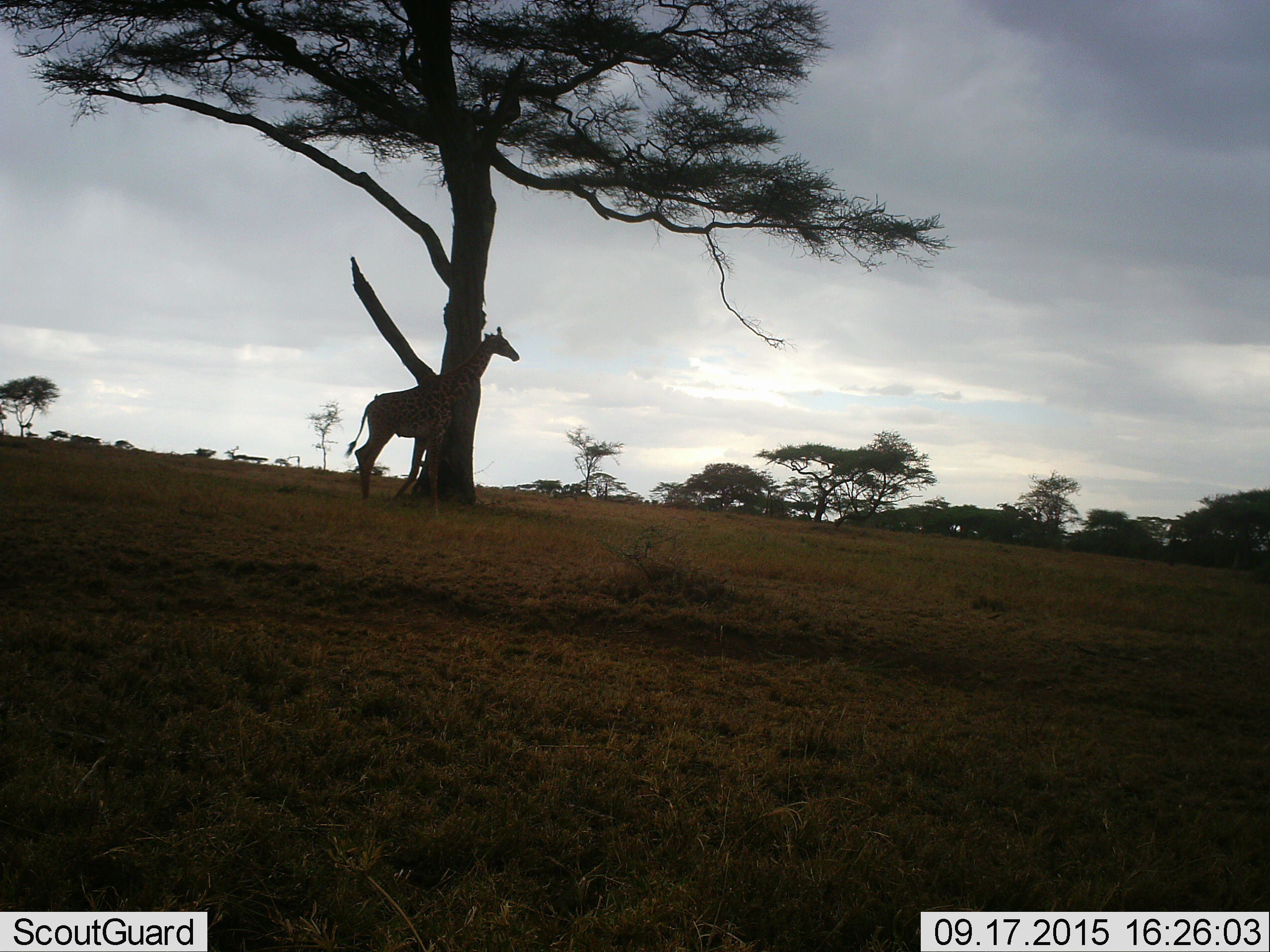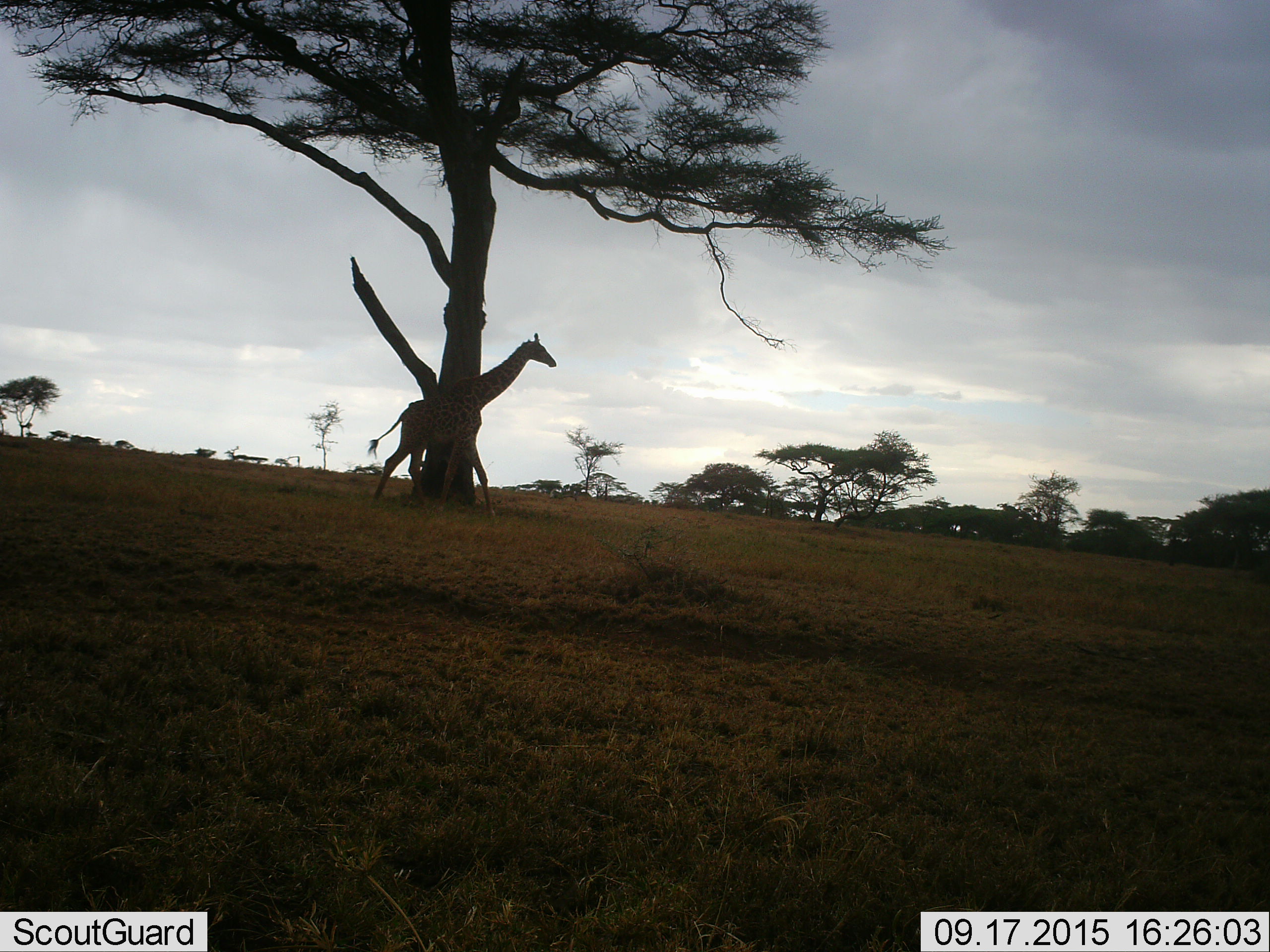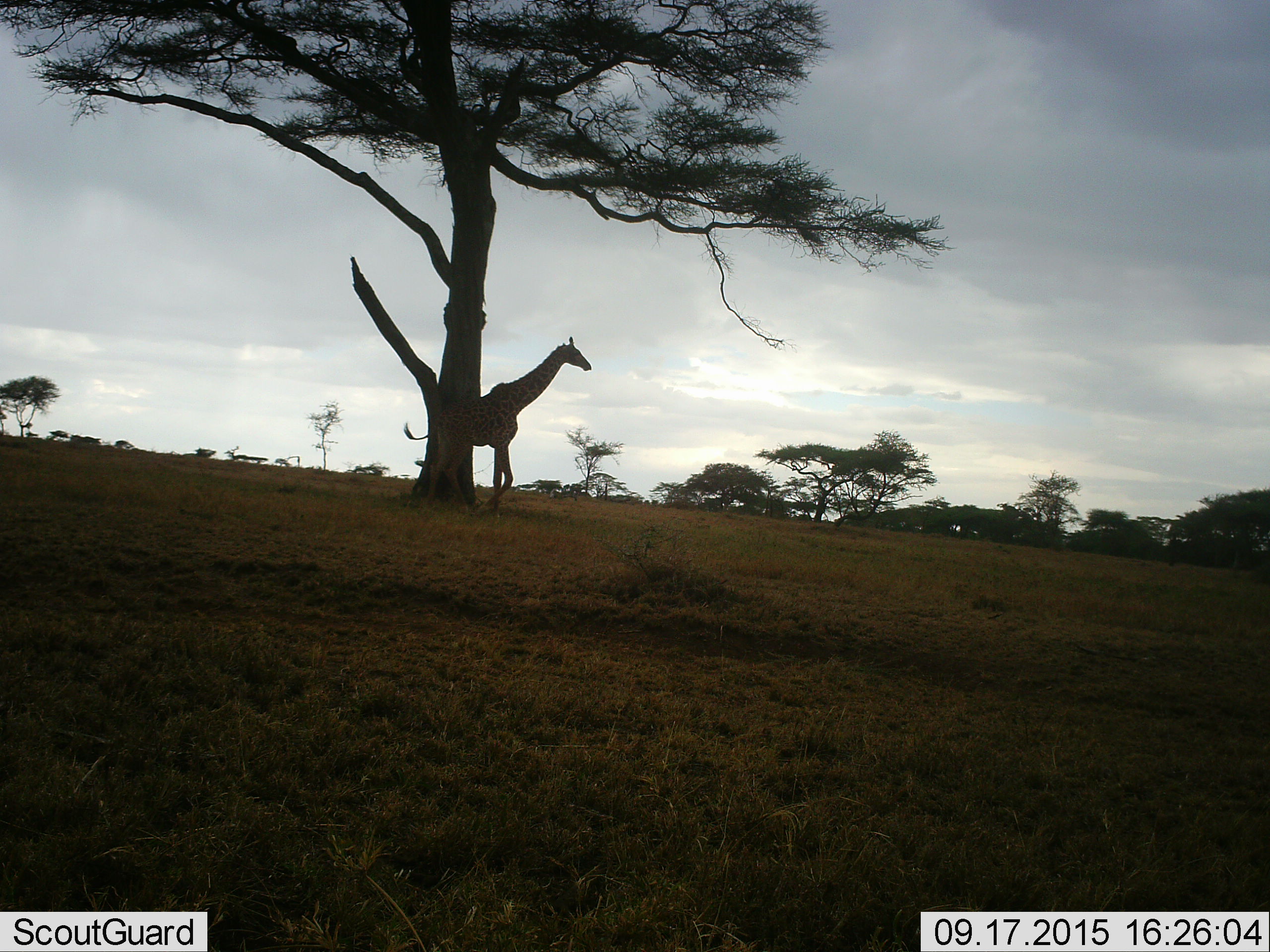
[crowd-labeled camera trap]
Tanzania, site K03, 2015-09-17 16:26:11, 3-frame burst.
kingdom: Animalia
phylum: Chordata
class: Mammalia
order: Artiodactyla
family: Giraffidae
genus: Giraffa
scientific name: Giraffa camelopardalis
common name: giraffe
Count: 1.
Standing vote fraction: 40%.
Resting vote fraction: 0%.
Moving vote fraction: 60%.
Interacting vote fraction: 0%.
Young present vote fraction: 0%.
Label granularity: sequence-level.